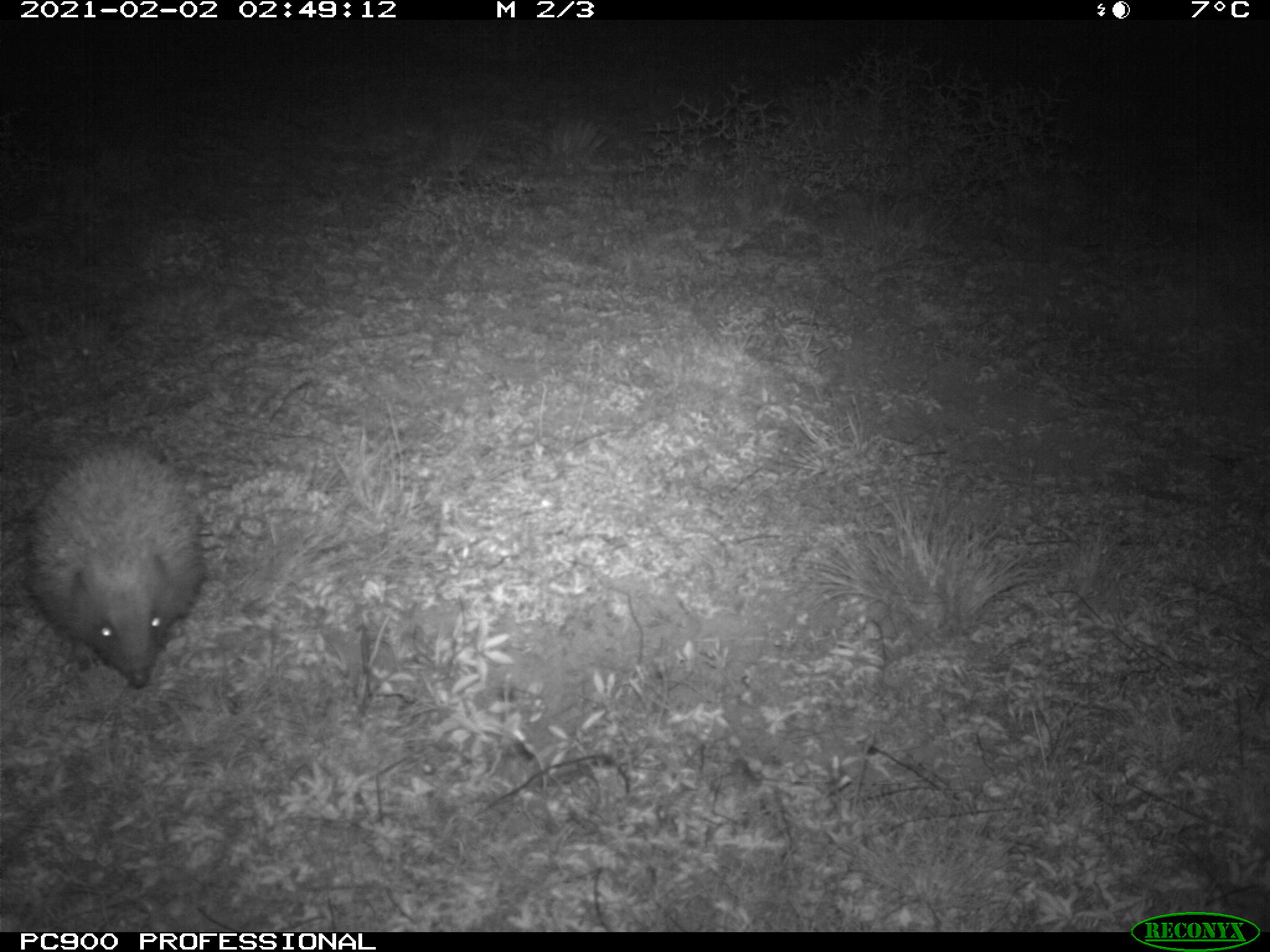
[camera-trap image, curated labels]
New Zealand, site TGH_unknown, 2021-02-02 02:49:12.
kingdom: Animalia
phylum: Chordata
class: Mammalia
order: Eulipotyphla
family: Erinaceidae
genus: Erinaceus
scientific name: Erinaceus europaeus europaeus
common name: european hedgehog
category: hedgehog